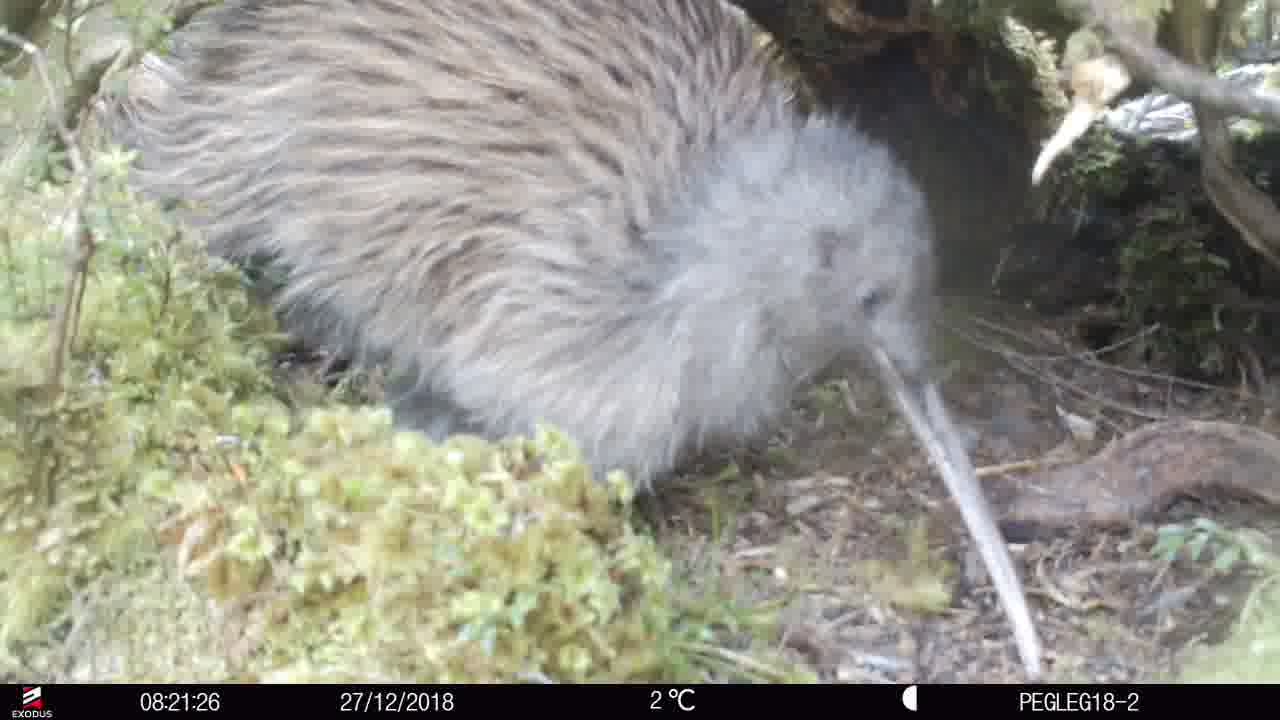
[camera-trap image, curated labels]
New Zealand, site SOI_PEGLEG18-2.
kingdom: Animalia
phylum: Chordata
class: Aves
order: Apterygiformes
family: Apterygidae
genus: Apteryx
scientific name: Apteryx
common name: kiwi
Kiwi (Apteryx).